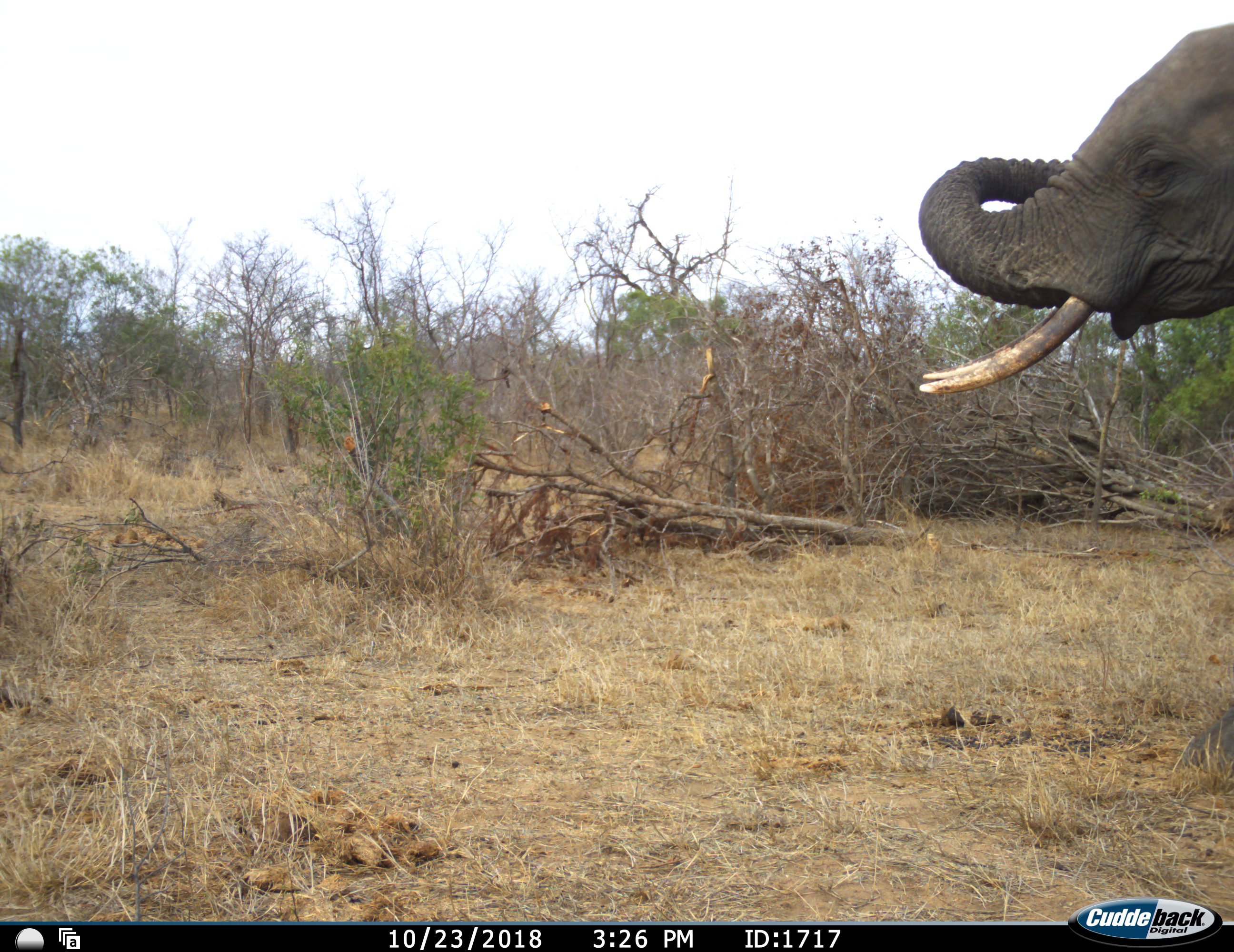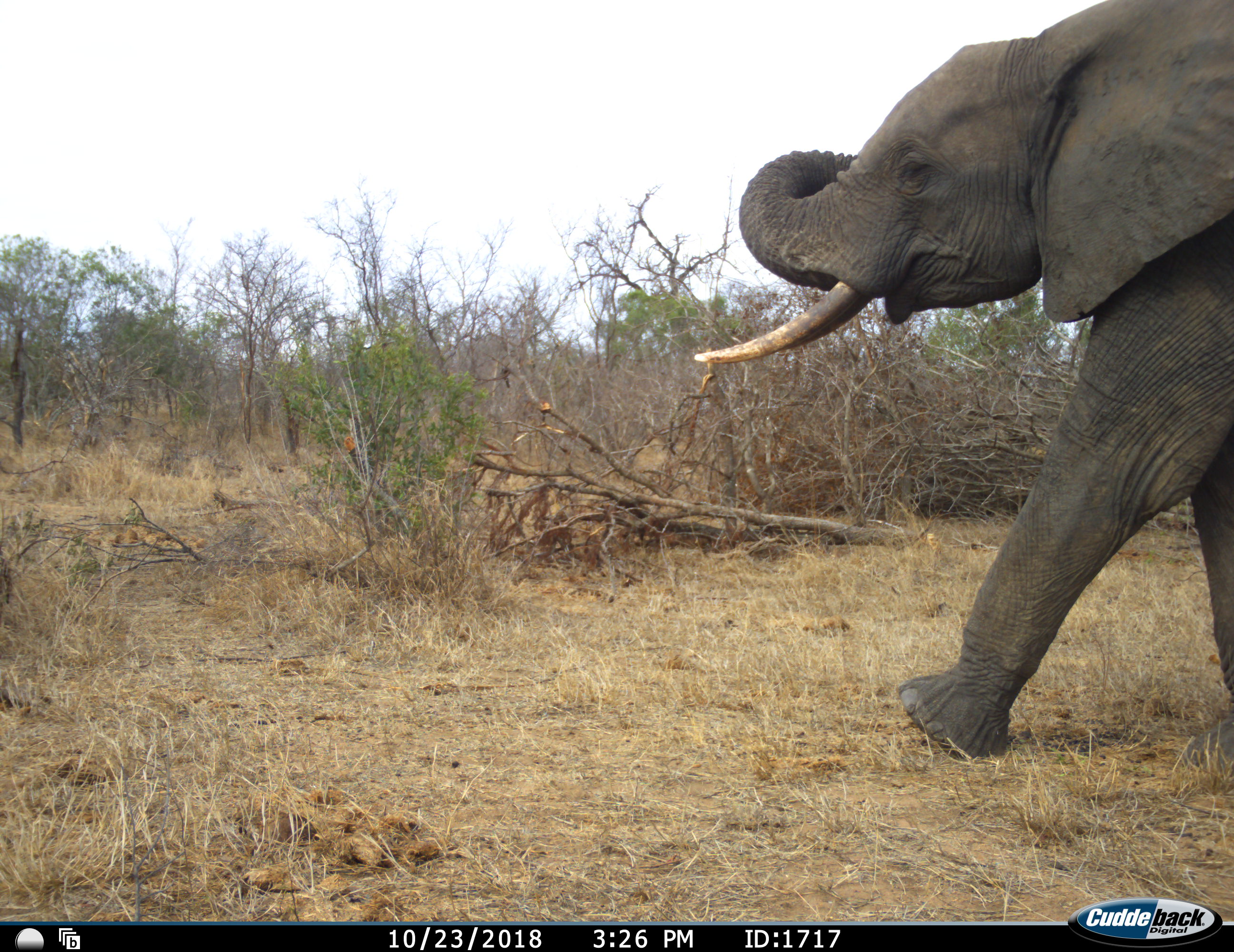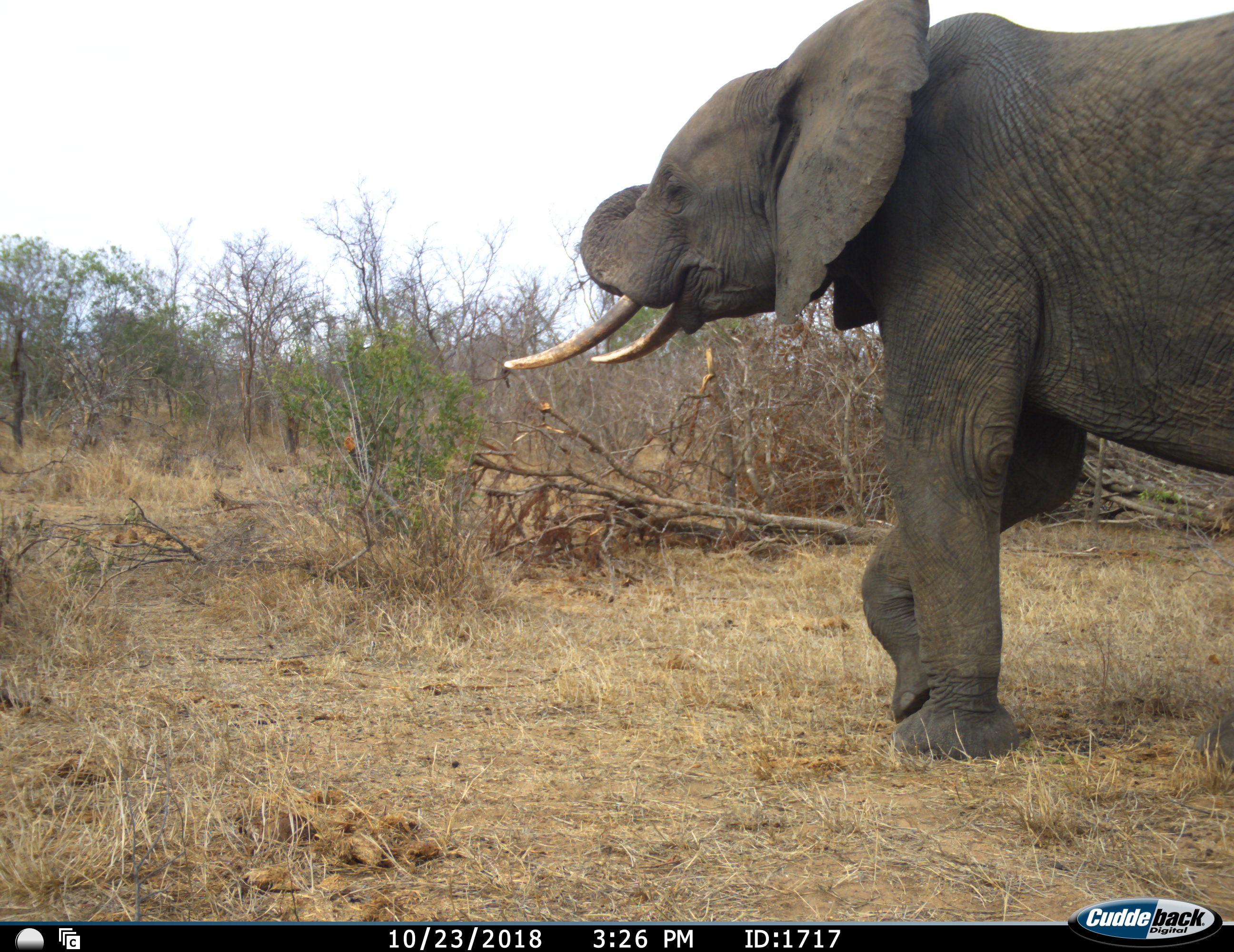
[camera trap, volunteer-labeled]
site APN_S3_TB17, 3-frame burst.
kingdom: Animalia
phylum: Chordata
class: Mammalia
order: Proboscidea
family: Elephantidae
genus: Loxodonta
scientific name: Loxodonta africana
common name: african bush elephant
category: elephant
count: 1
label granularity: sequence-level